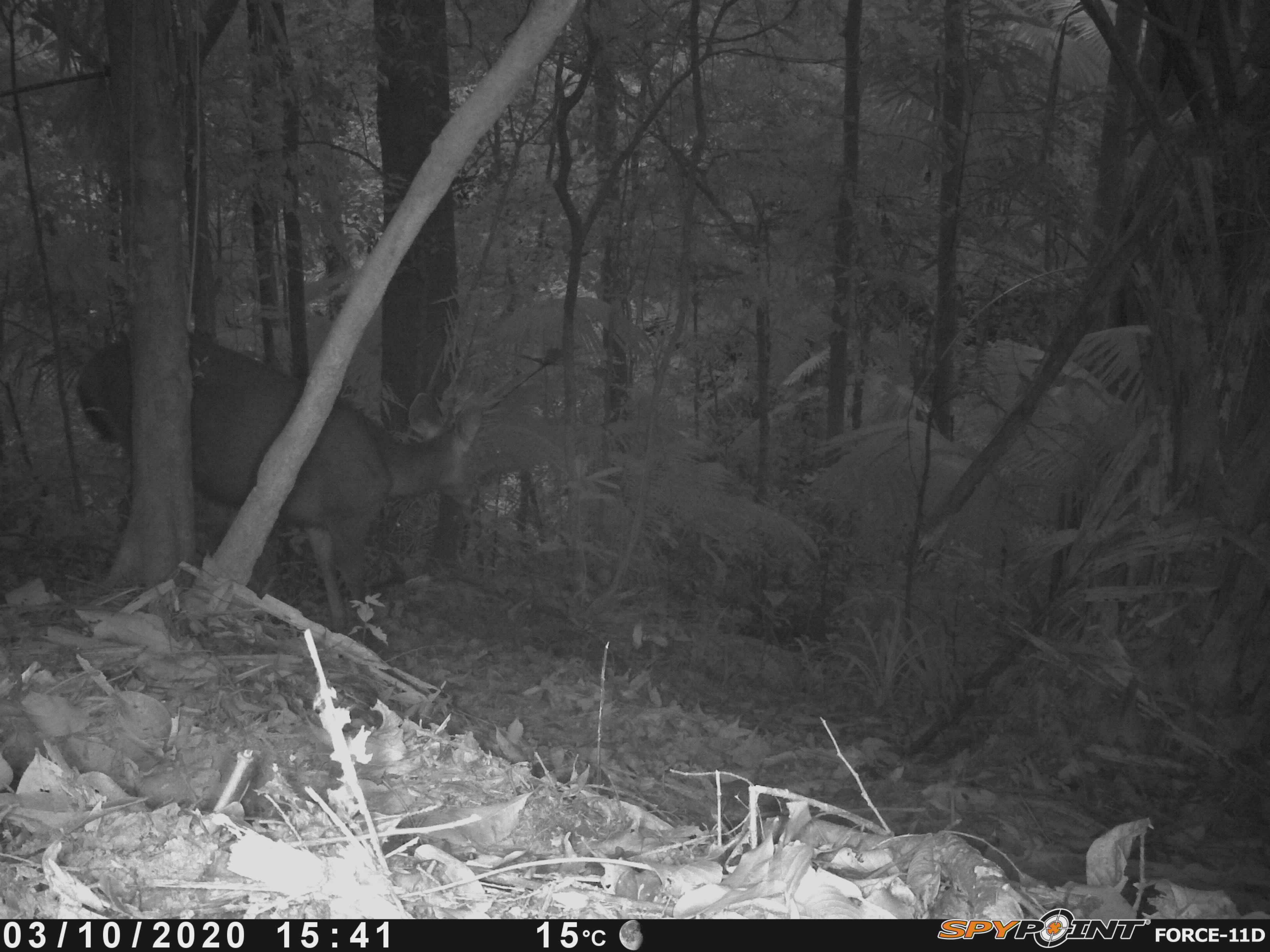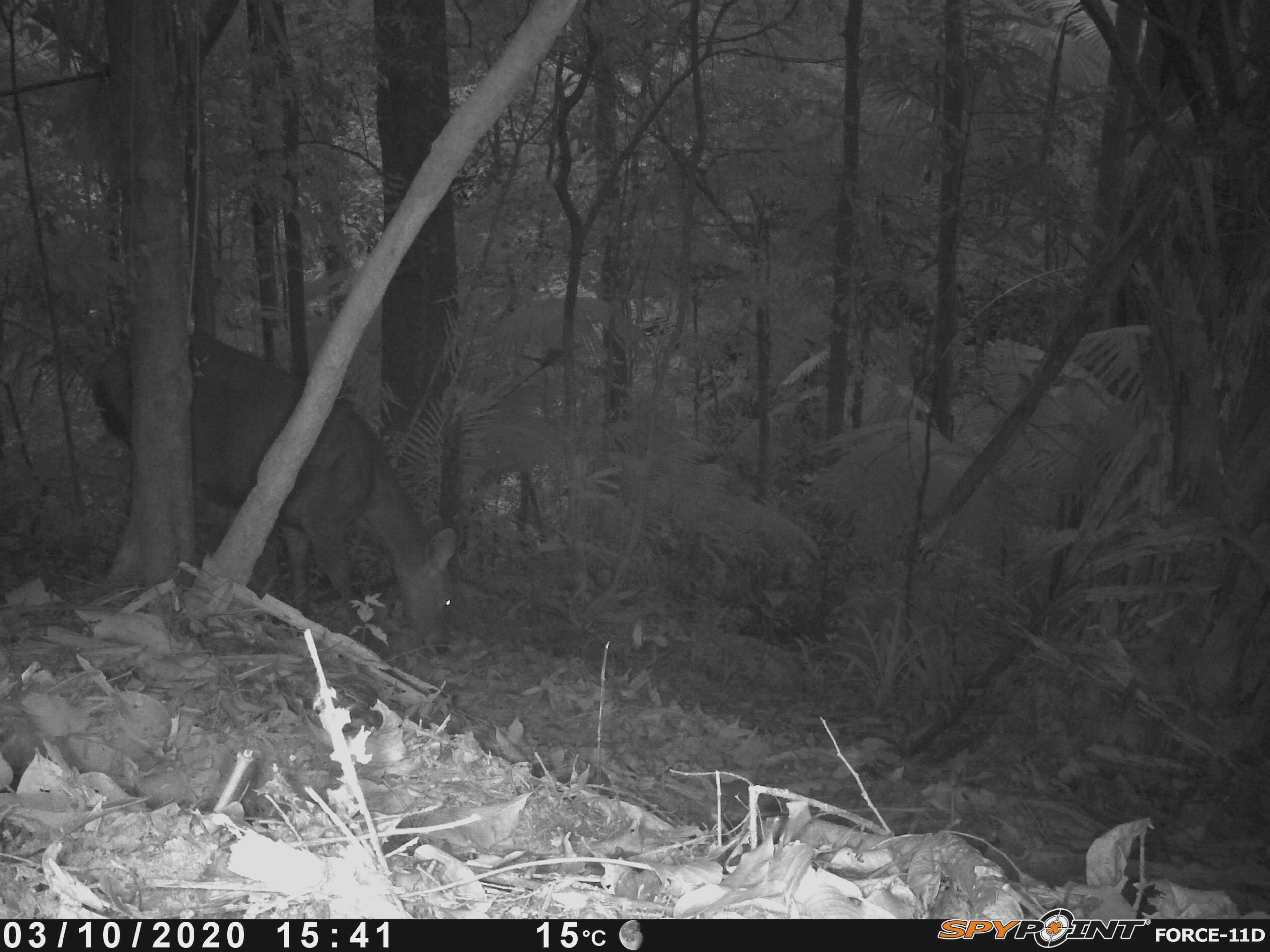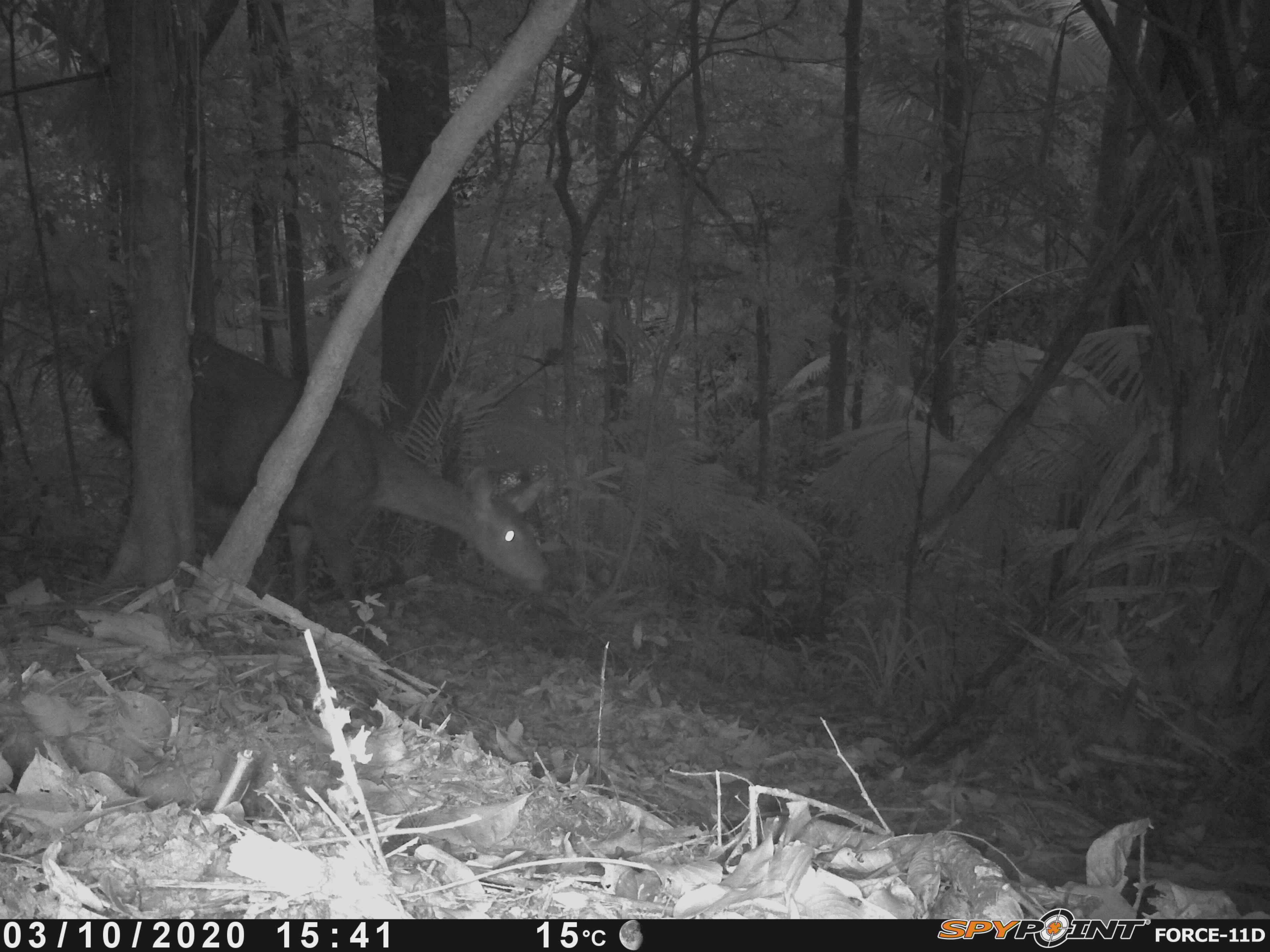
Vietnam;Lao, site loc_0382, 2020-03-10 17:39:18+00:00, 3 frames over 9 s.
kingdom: Animalia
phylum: Chordata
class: Mammalia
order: Artiodactyla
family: Cervidae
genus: Rusa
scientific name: Rusa unicolor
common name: sambar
Sambar (Rusa unicolor). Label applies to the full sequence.